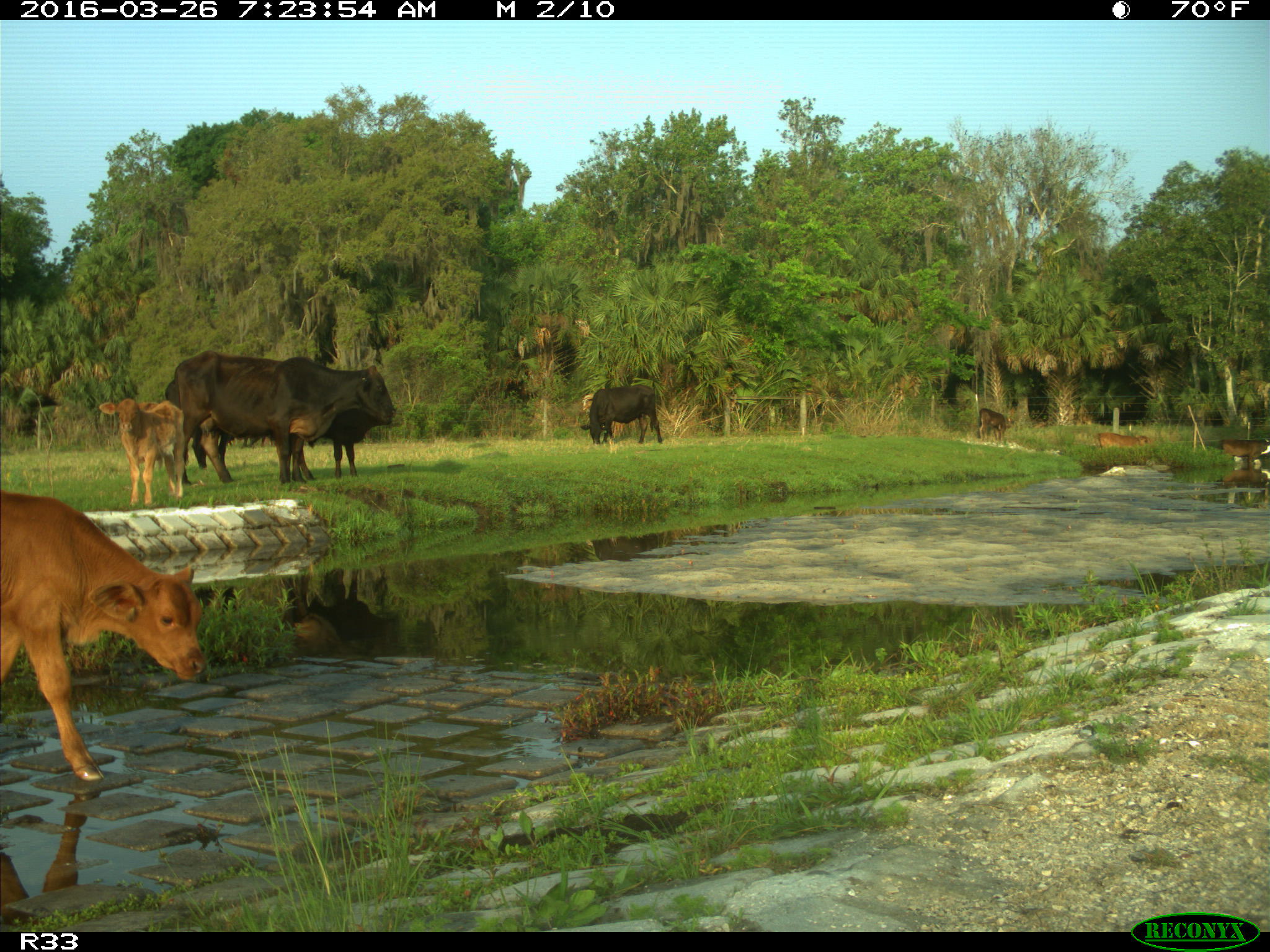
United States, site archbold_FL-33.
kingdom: Animalia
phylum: Chordata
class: Mammalia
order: Artiodactyla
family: Bovidae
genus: Bos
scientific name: Bos taurus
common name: domestic cow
Bos taurus (domestic cow).